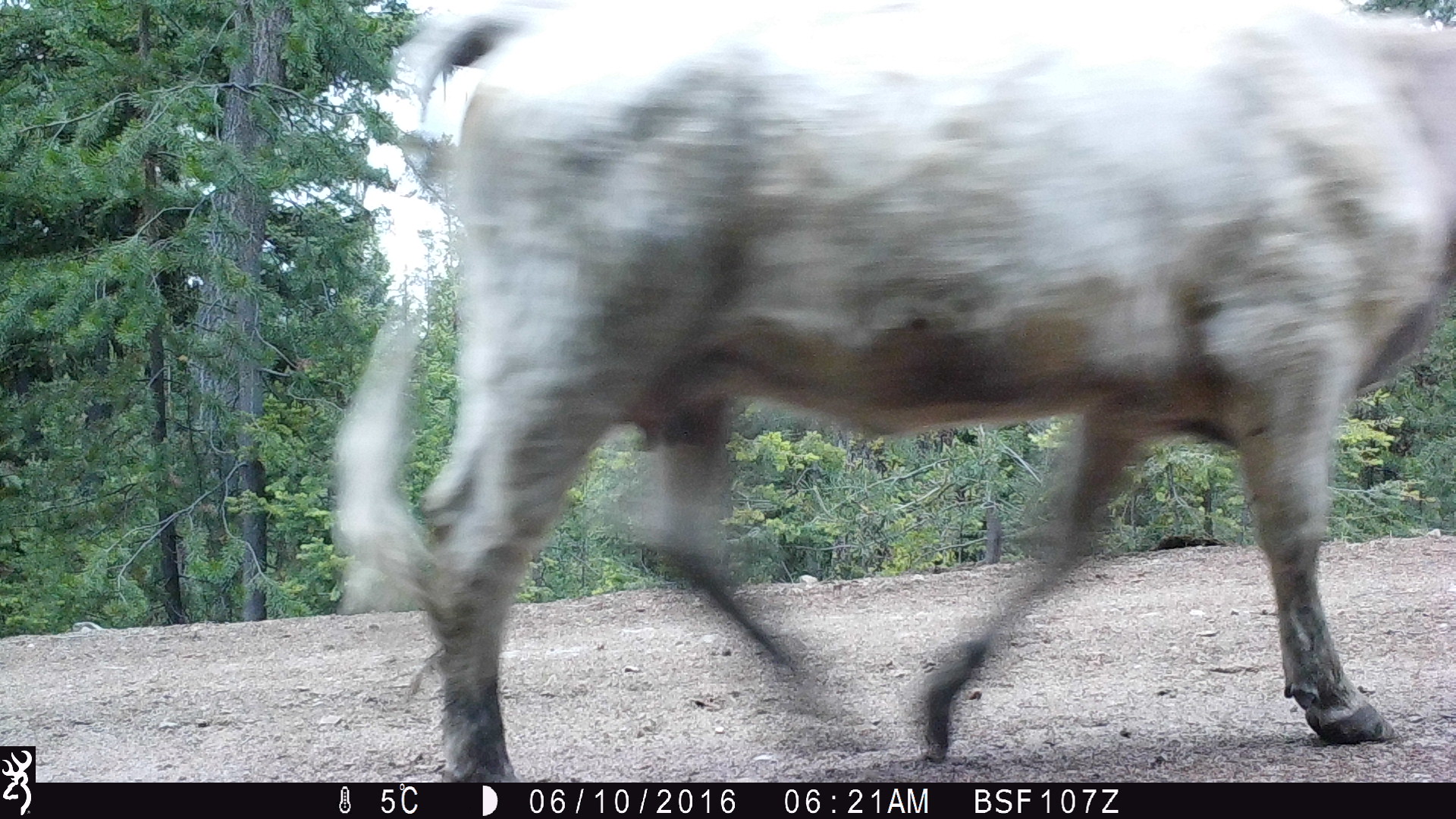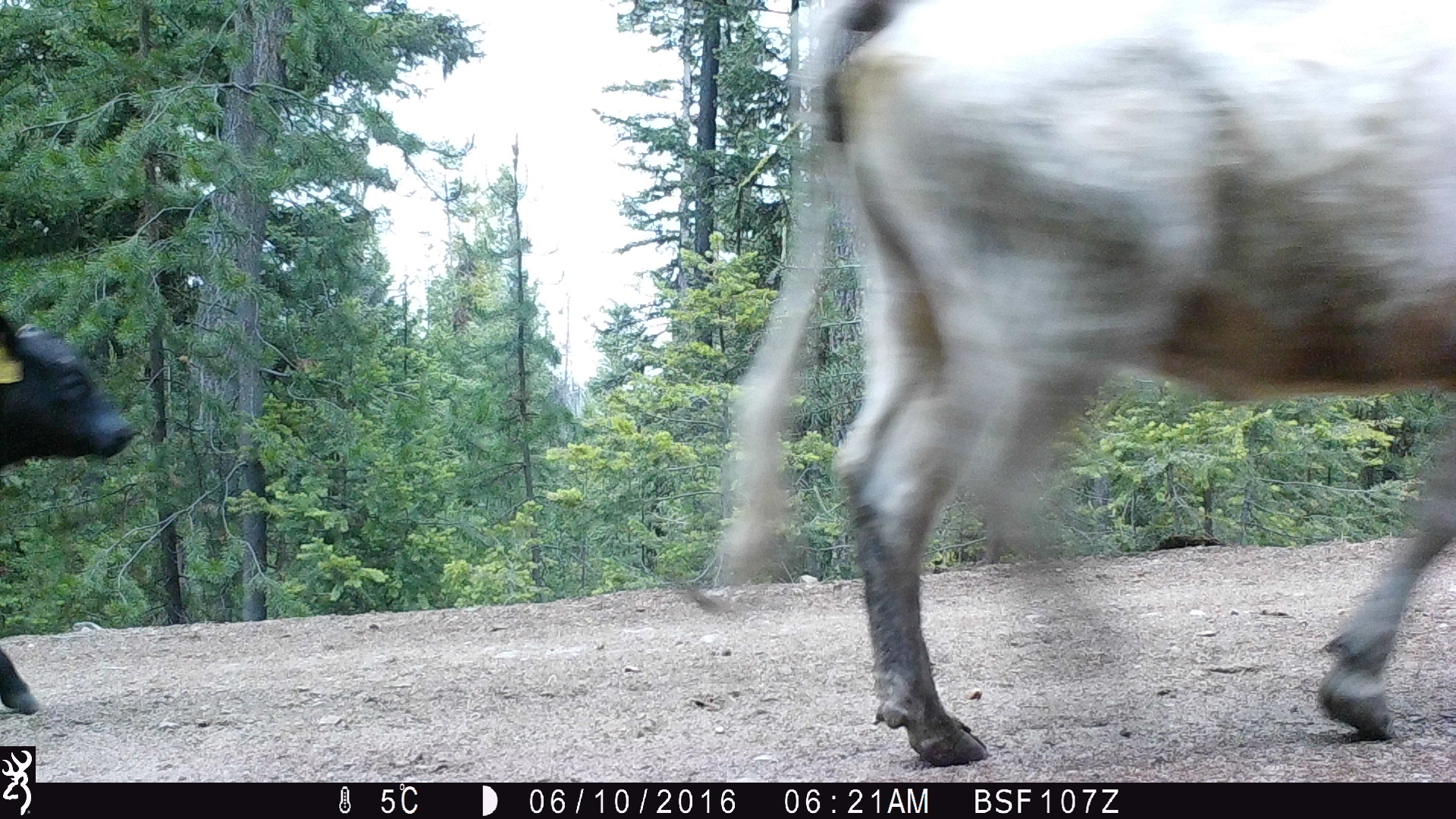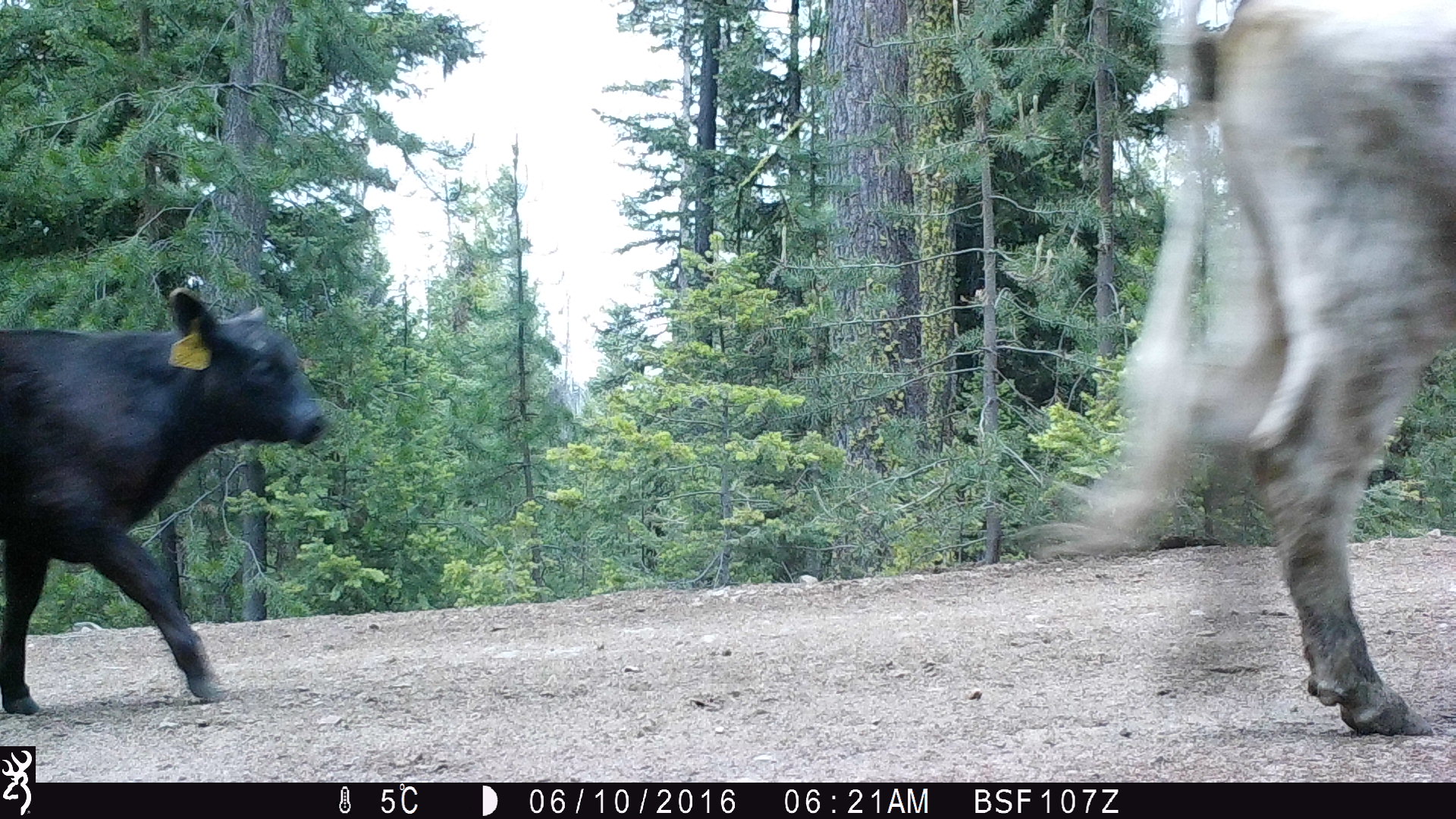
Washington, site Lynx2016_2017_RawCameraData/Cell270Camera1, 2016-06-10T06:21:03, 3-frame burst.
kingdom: Animalia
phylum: Chordata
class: Mammalia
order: Artiodactyla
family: Bovidae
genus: Bos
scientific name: Bos taurus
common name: domestic cattle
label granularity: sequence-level